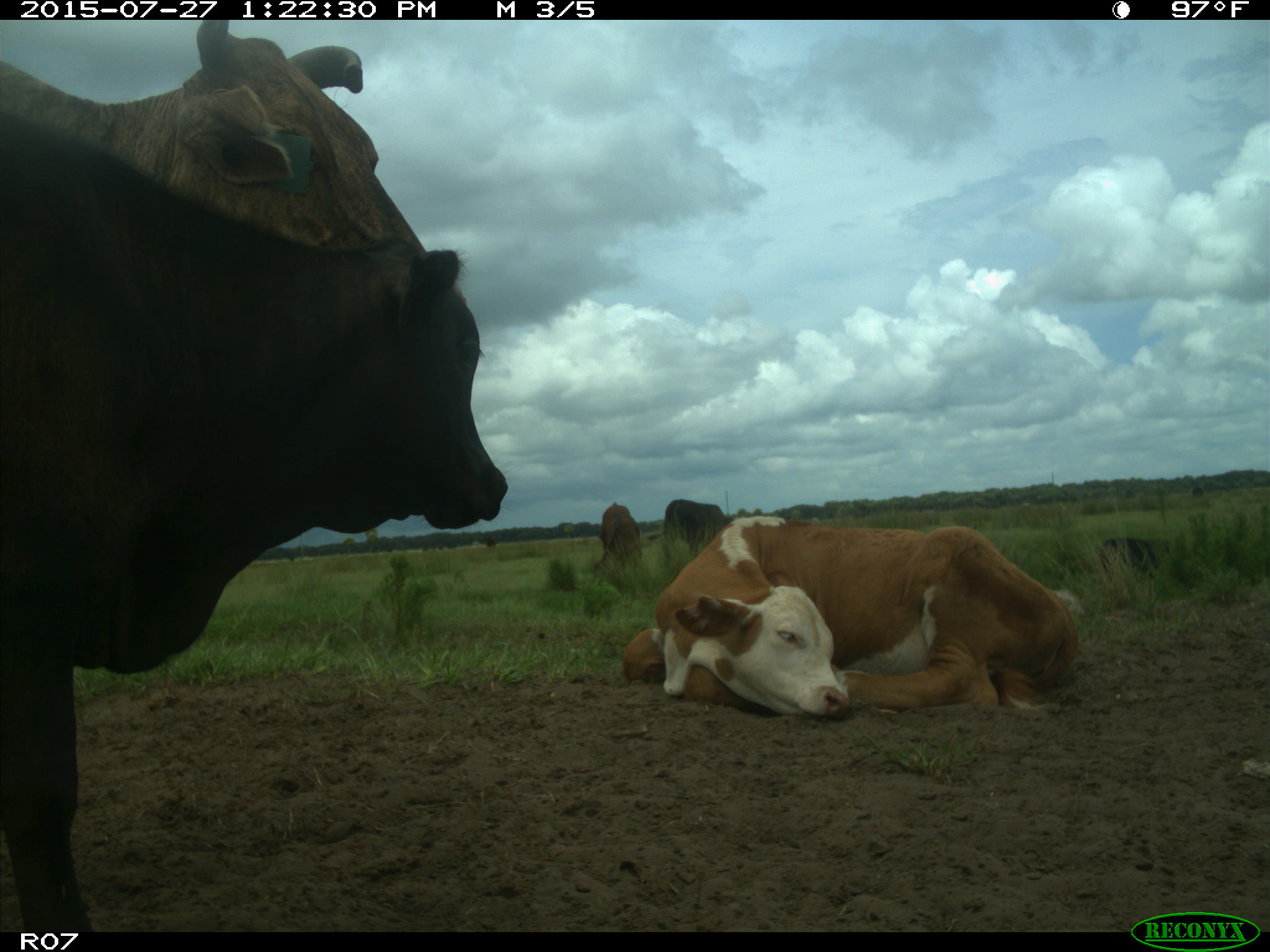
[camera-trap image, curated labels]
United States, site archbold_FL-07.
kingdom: Animalia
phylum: Chordata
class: Mammalia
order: Artiodactyla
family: Bovidae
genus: Bos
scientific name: Bos taurus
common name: domestic cow